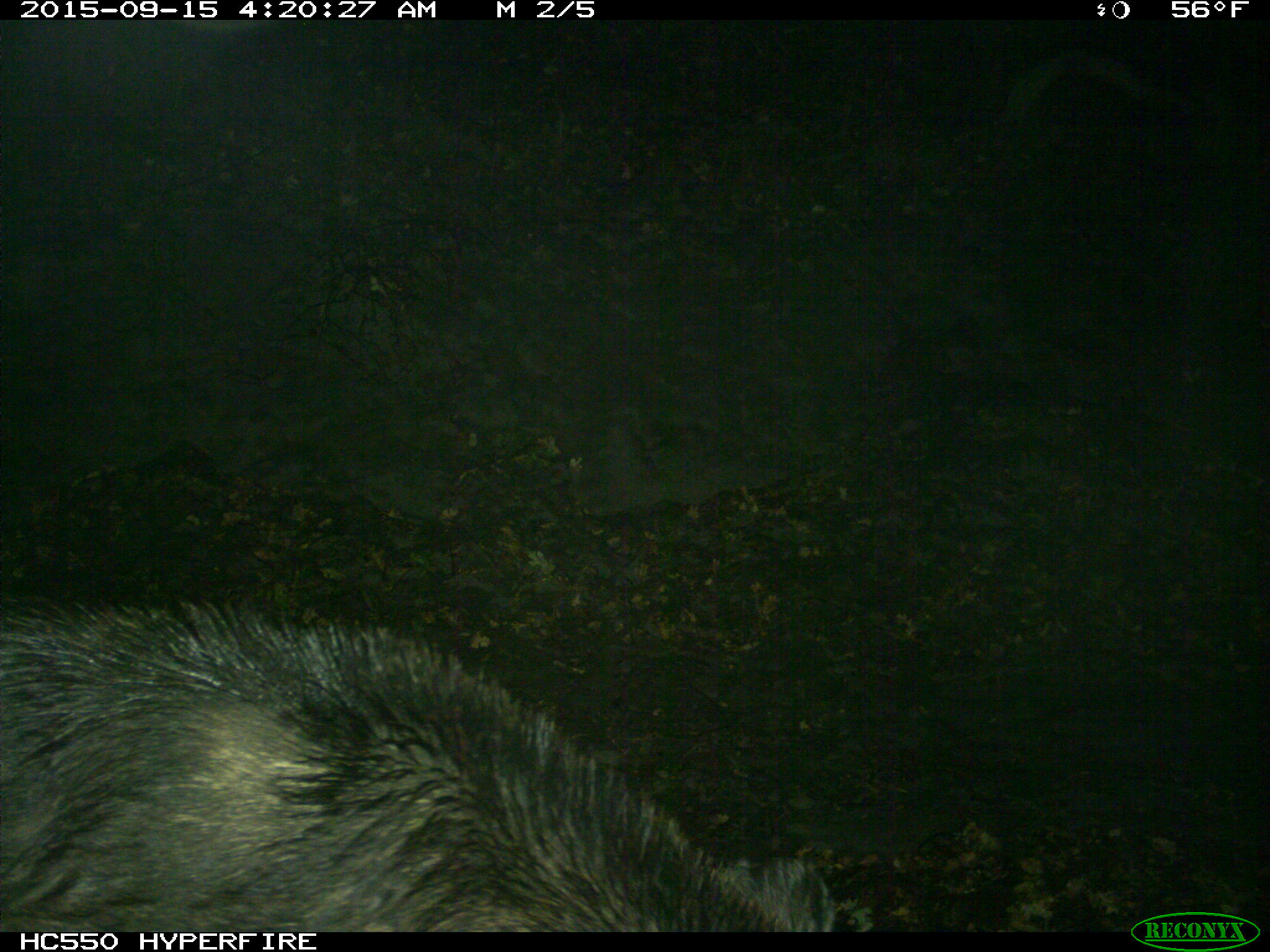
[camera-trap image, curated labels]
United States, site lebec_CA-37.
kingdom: Animalia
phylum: Chordata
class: Mammalia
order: Artiodactyla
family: Suidae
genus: Sus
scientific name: Sus scrofa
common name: wild boar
Sus scrofa (wild boar).